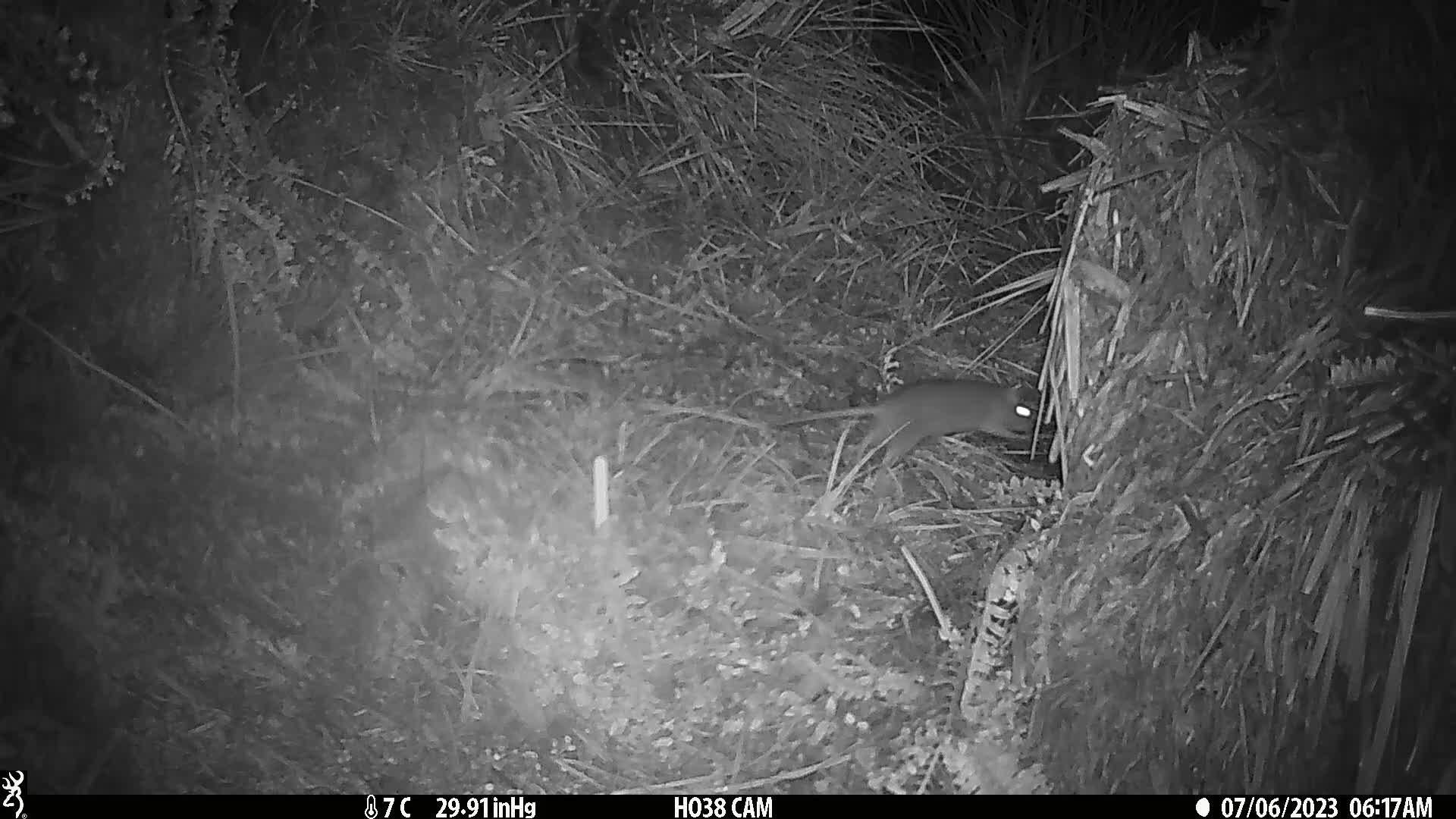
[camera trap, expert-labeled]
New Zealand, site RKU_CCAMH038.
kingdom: Animalia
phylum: Chordata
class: Mammalia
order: Rodentia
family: Muridae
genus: Rattus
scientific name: Rattus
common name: rat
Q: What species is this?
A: Rat (Rattus).